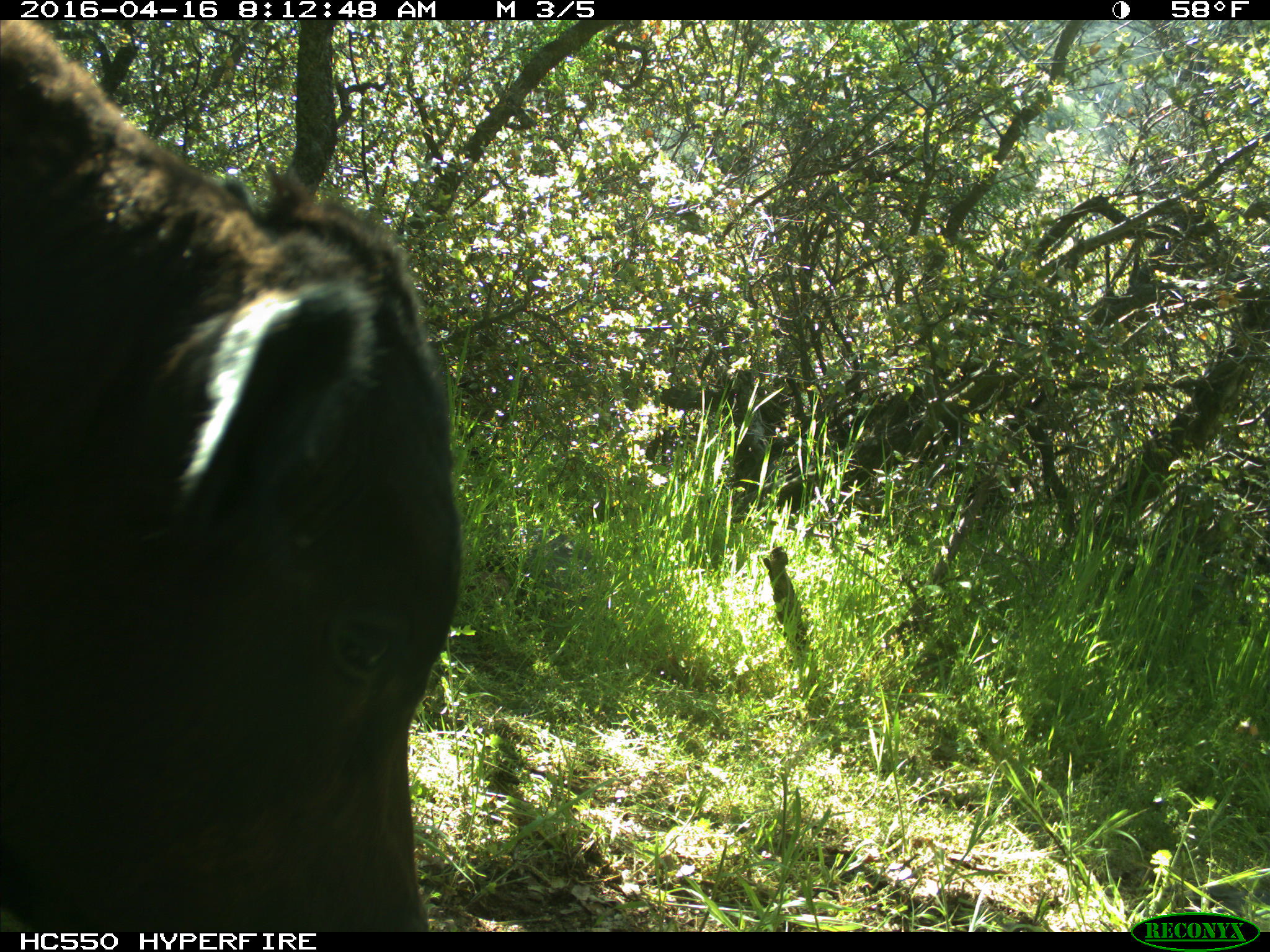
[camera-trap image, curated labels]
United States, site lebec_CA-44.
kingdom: Animalia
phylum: Chordata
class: Mammalia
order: Artiodactyla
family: Bovidae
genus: Bos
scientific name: Bos taurus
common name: domestic cow